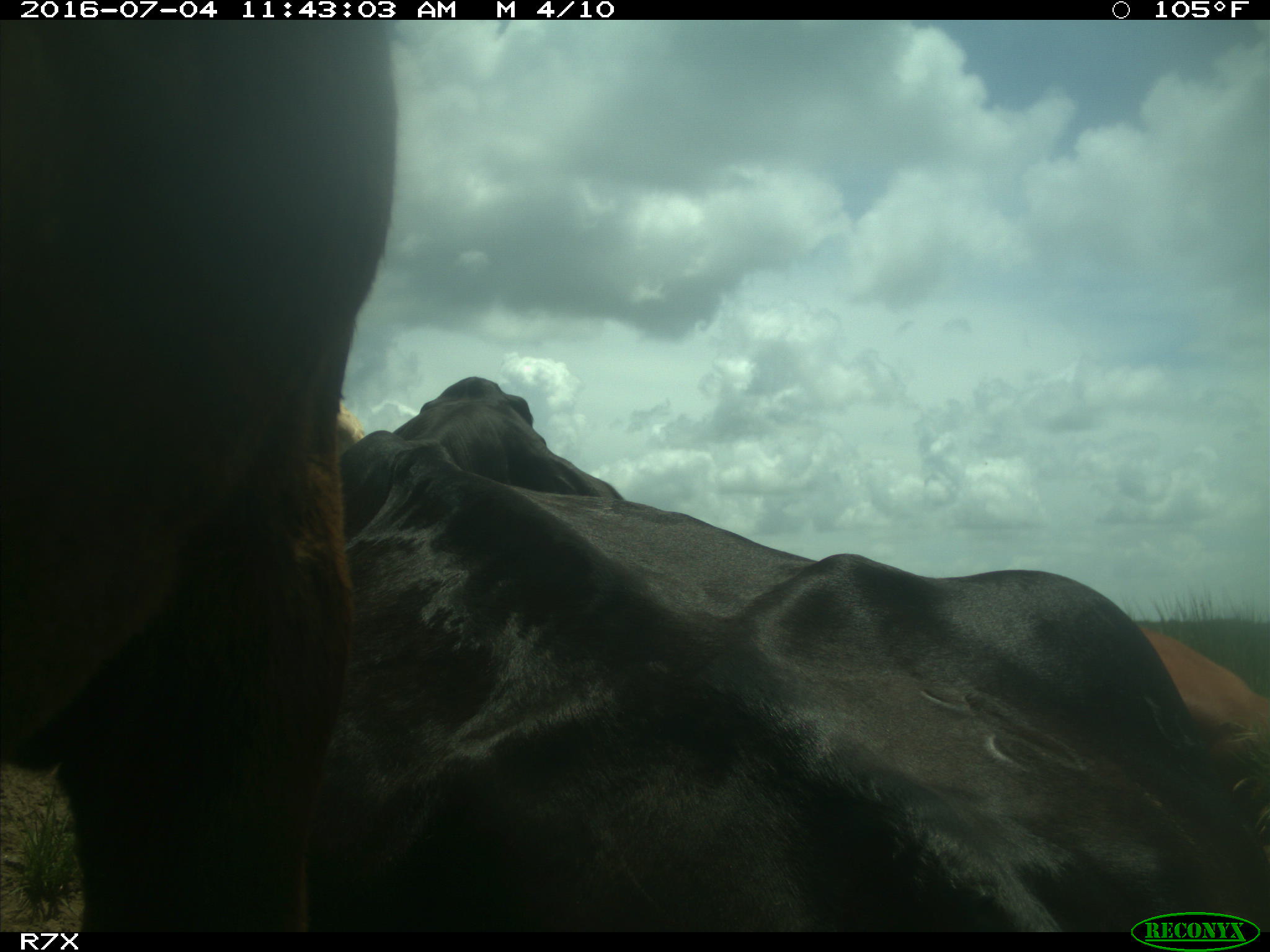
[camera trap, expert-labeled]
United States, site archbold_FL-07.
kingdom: Animalia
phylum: Chordata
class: Mammalia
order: Artiodactyla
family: Bovidae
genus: Bos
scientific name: Bos taurus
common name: domestic cow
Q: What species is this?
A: Bos taurus (domestic cow).